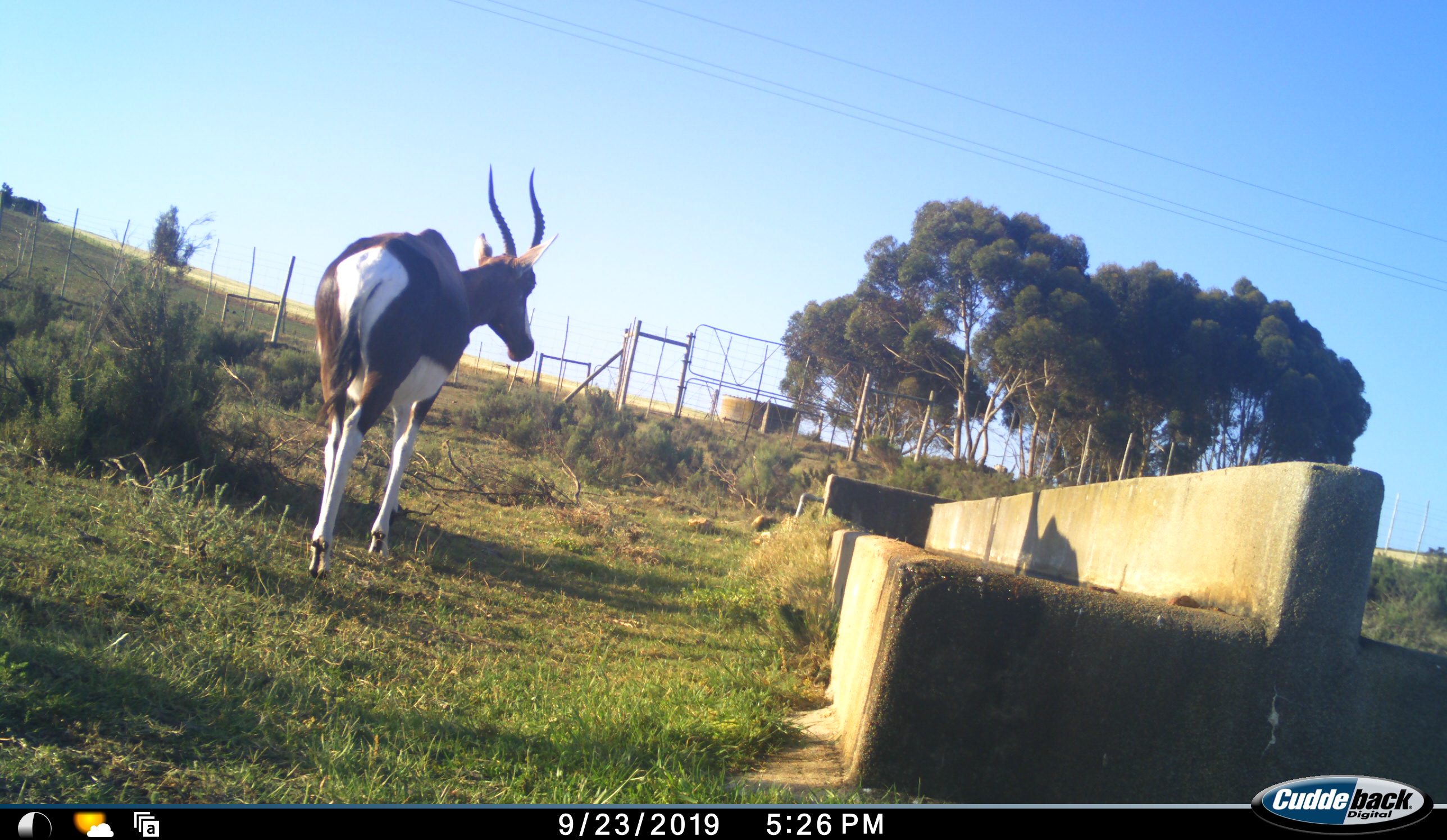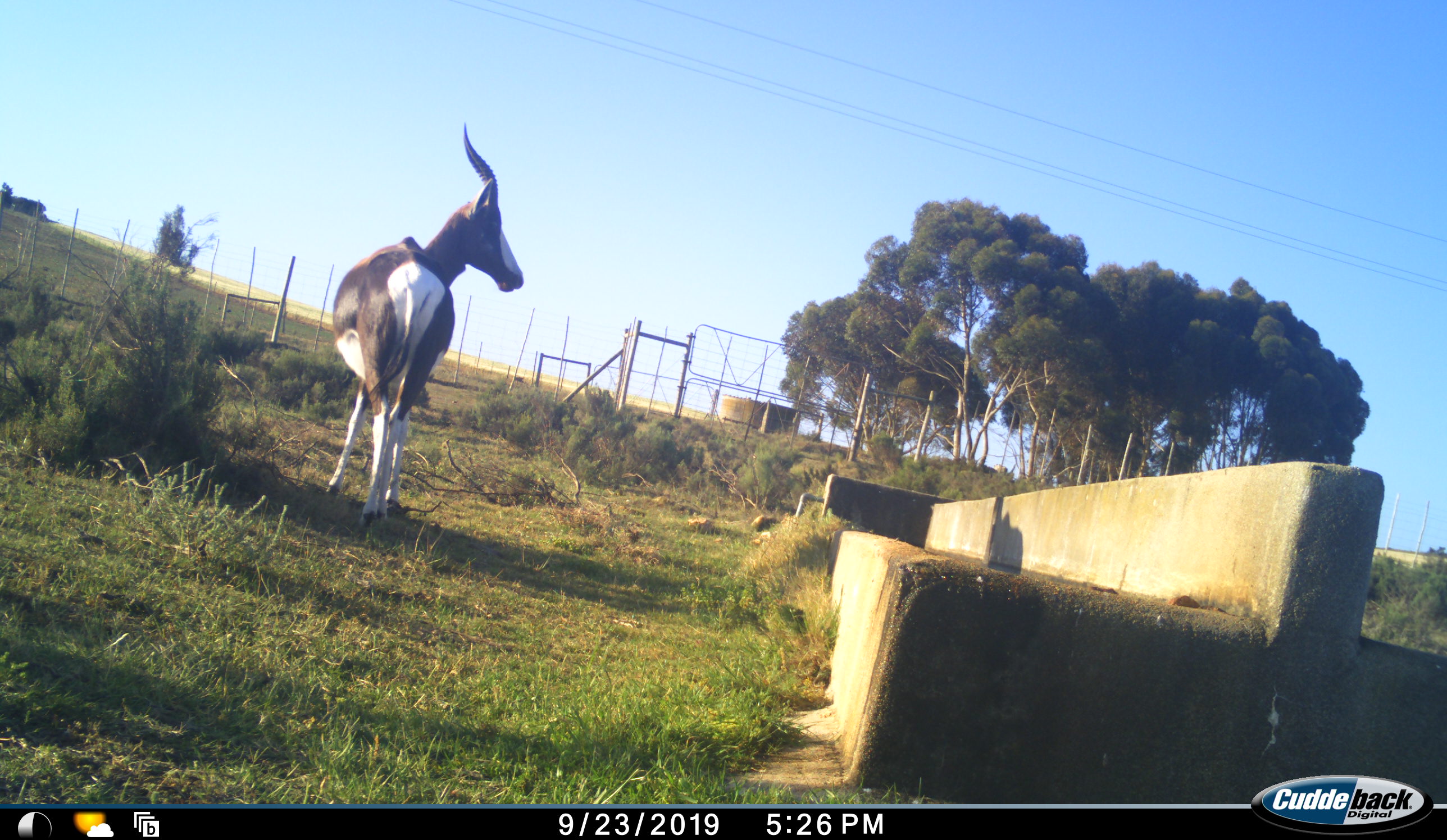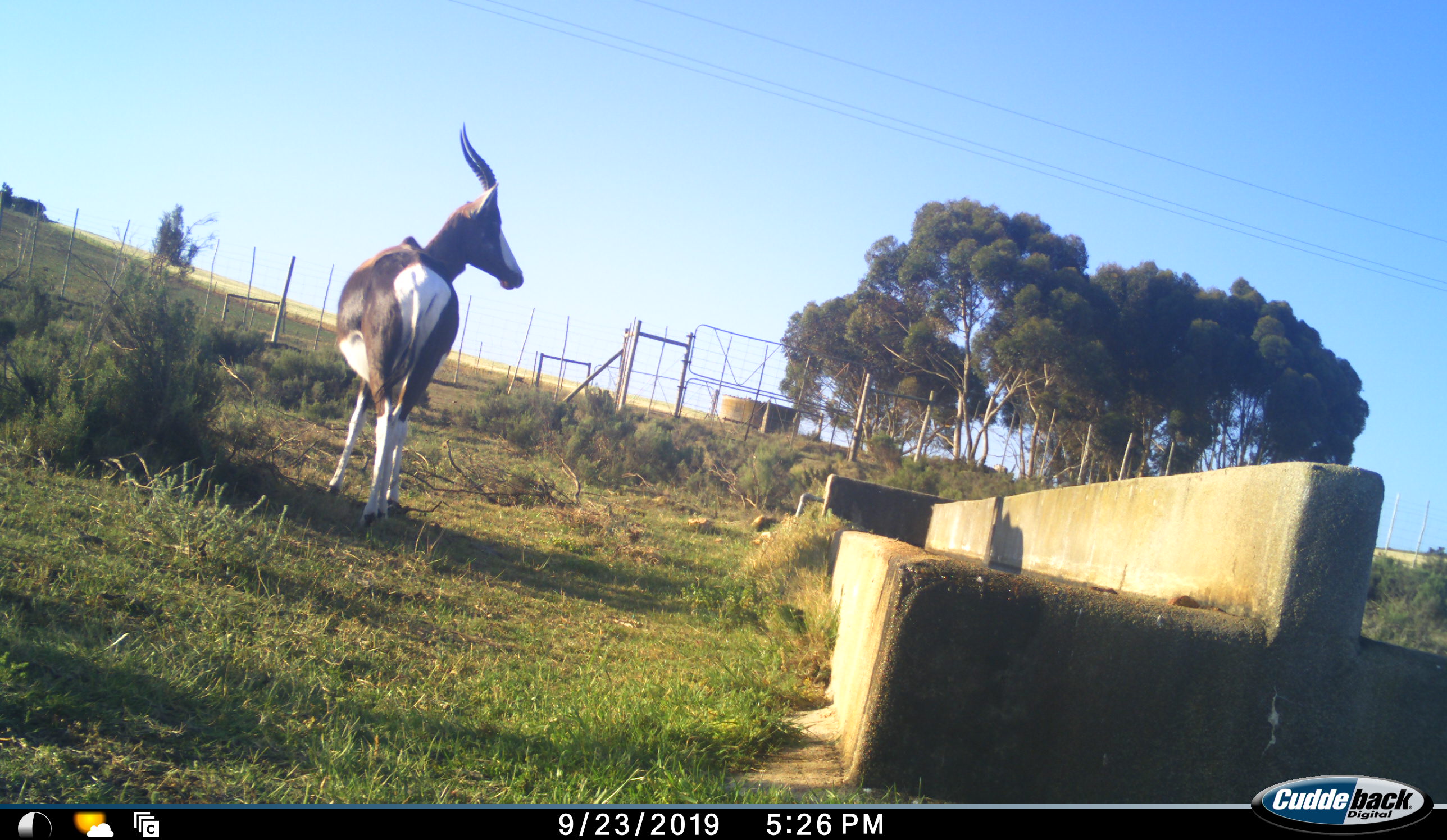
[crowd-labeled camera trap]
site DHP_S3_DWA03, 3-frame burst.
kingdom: Animalia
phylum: Chordata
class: Mammalia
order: Artiodactyla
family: Bovidae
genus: Damaliscus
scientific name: Damaliscus pygargus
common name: bontebok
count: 1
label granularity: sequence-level